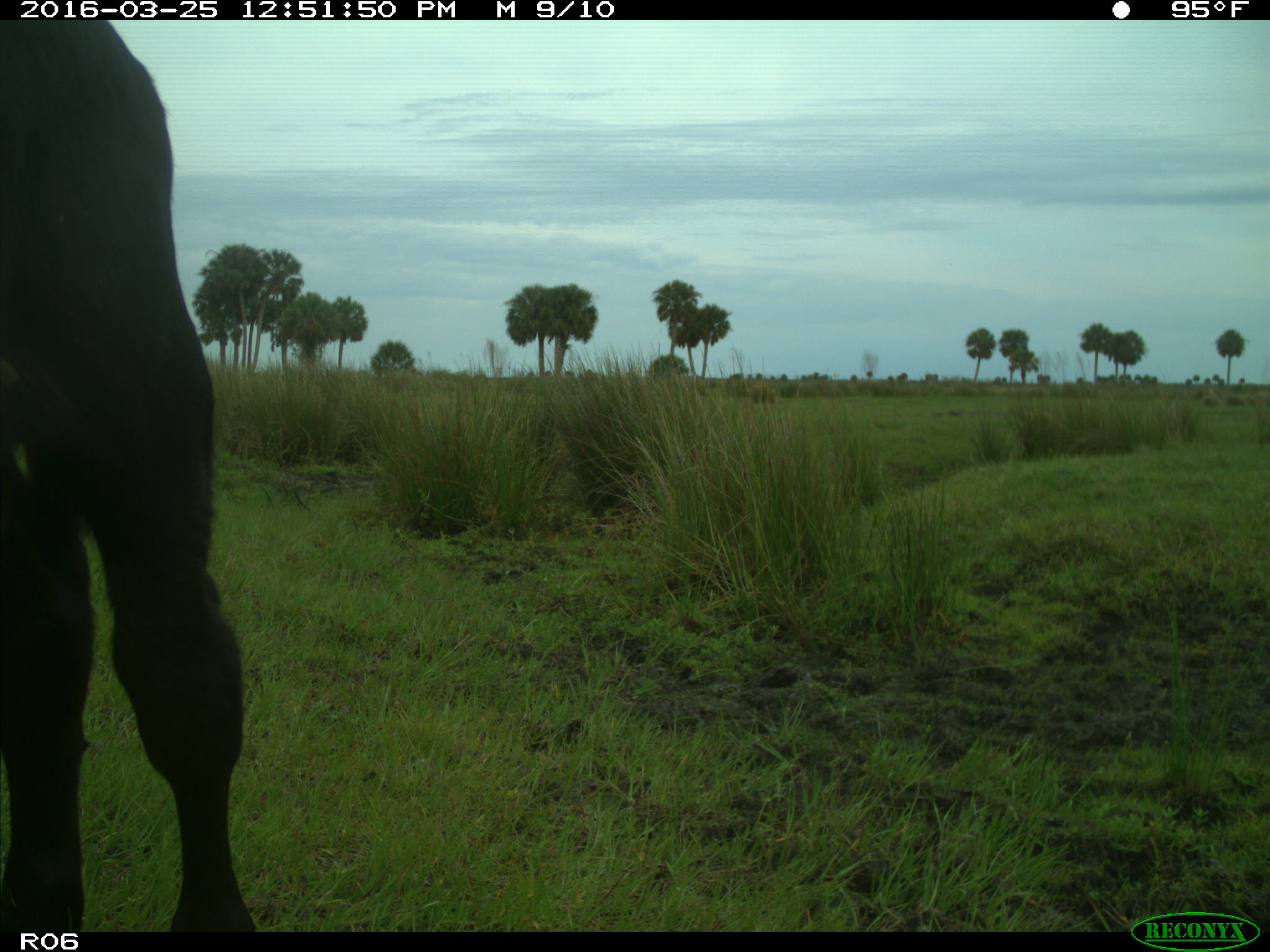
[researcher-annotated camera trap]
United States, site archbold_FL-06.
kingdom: Animalia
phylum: Chordata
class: Mammalia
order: Artiodactyla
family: Bovidae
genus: Bos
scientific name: Bos taurus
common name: domestic cow